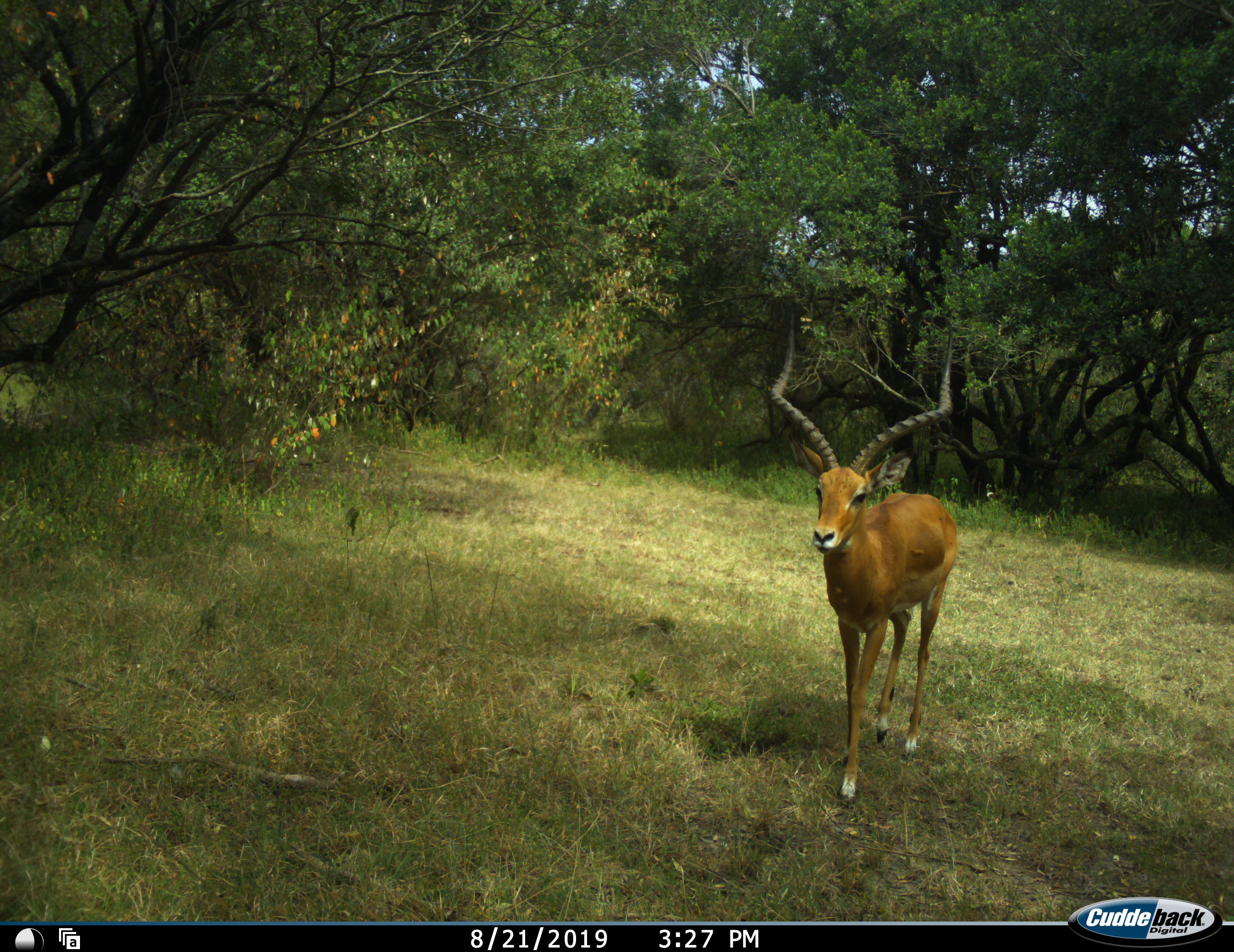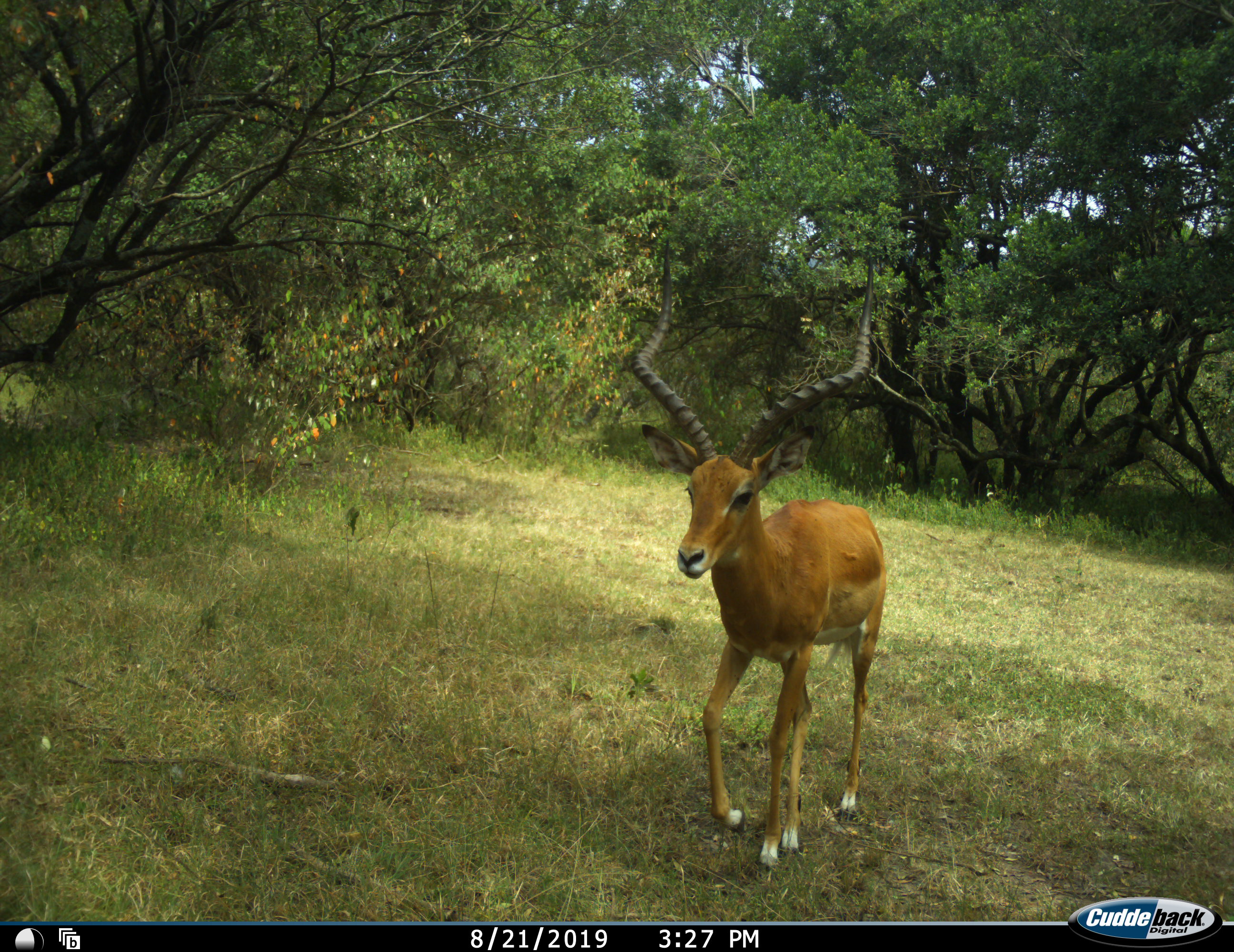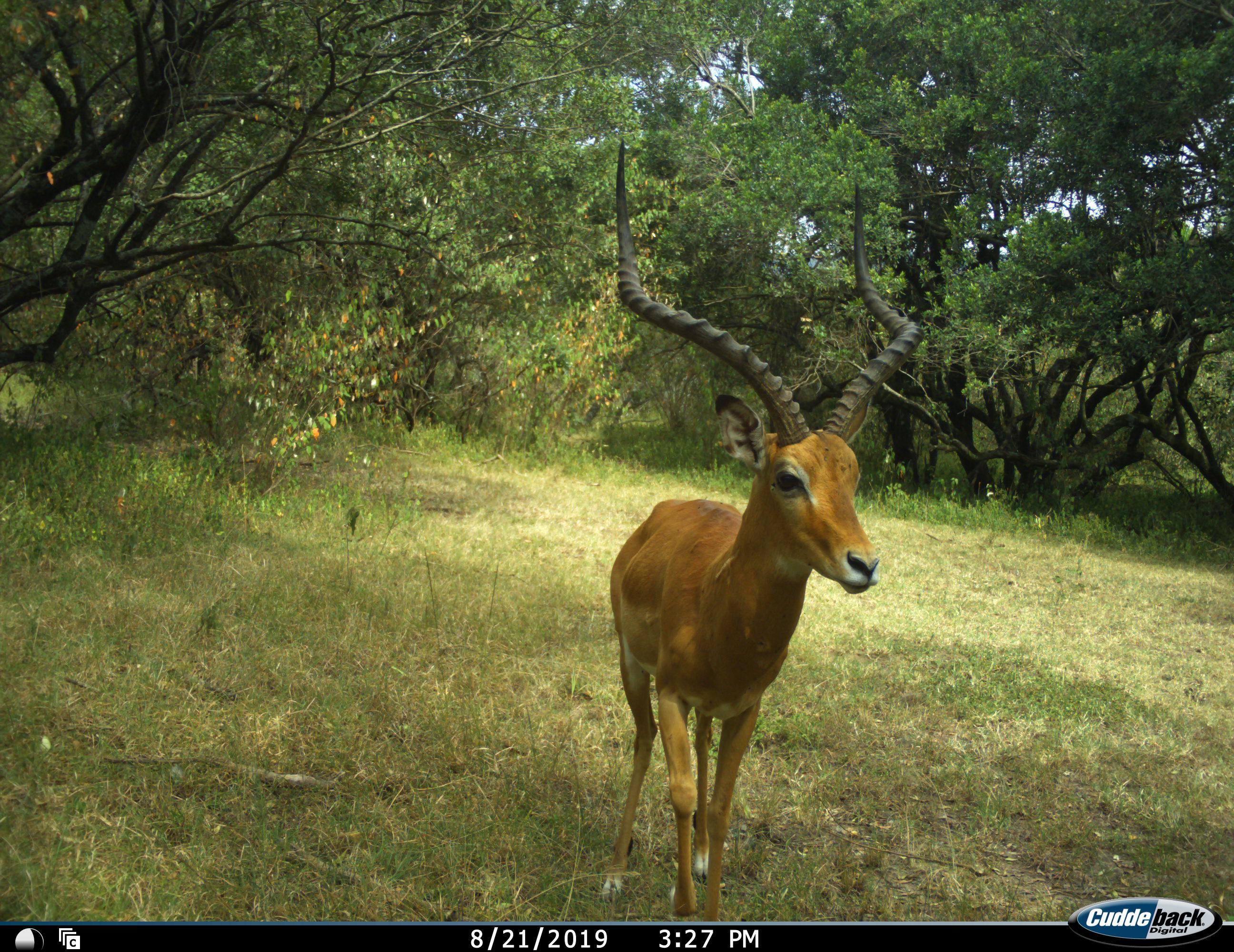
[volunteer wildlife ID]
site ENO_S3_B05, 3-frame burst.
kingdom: Animalia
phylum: Chordata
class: Mammalia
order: Artiodactyla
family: Bovidae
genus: Aepyceros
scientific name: Aepyceros melampus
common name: impala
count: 1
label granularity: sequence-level